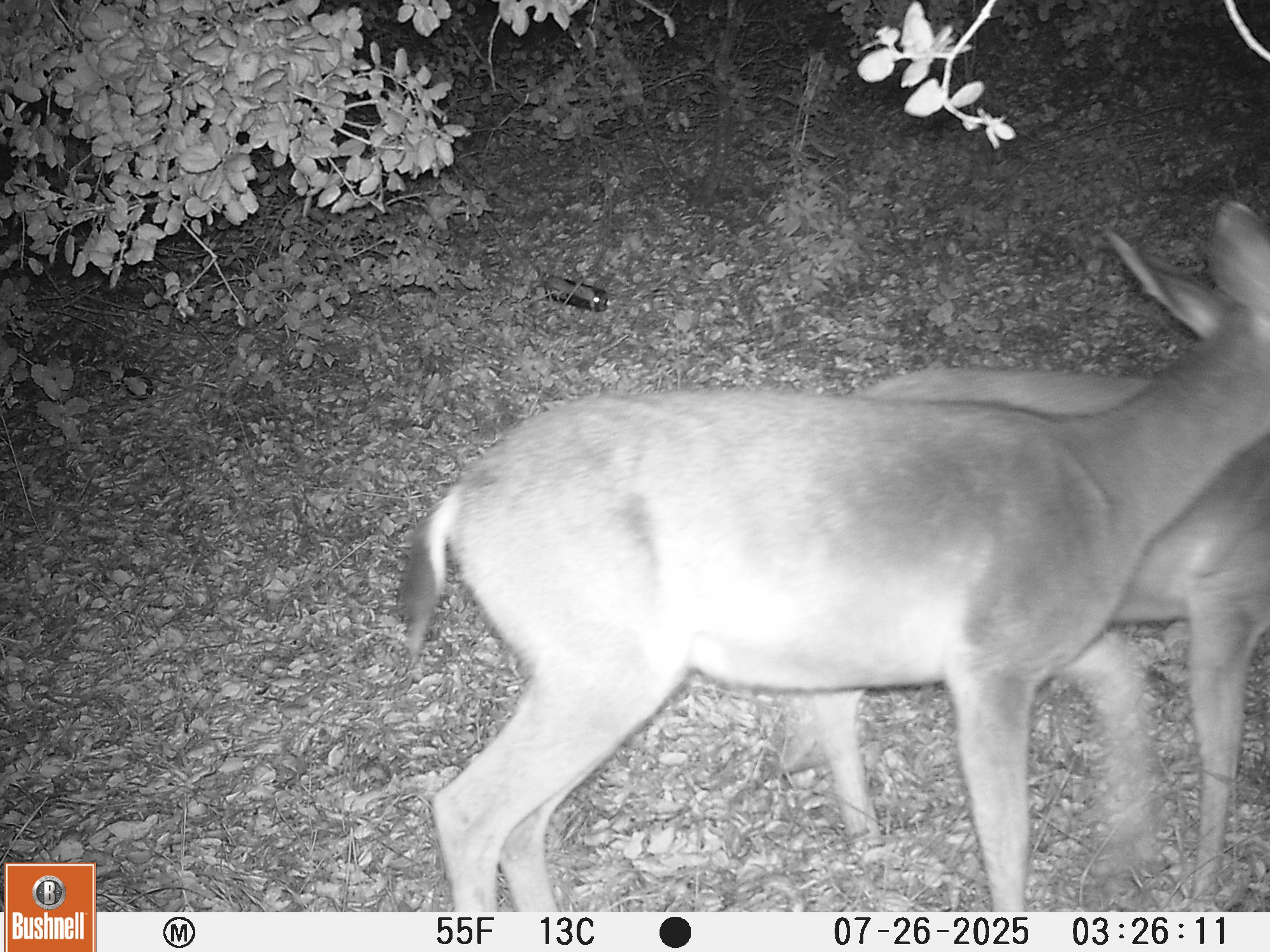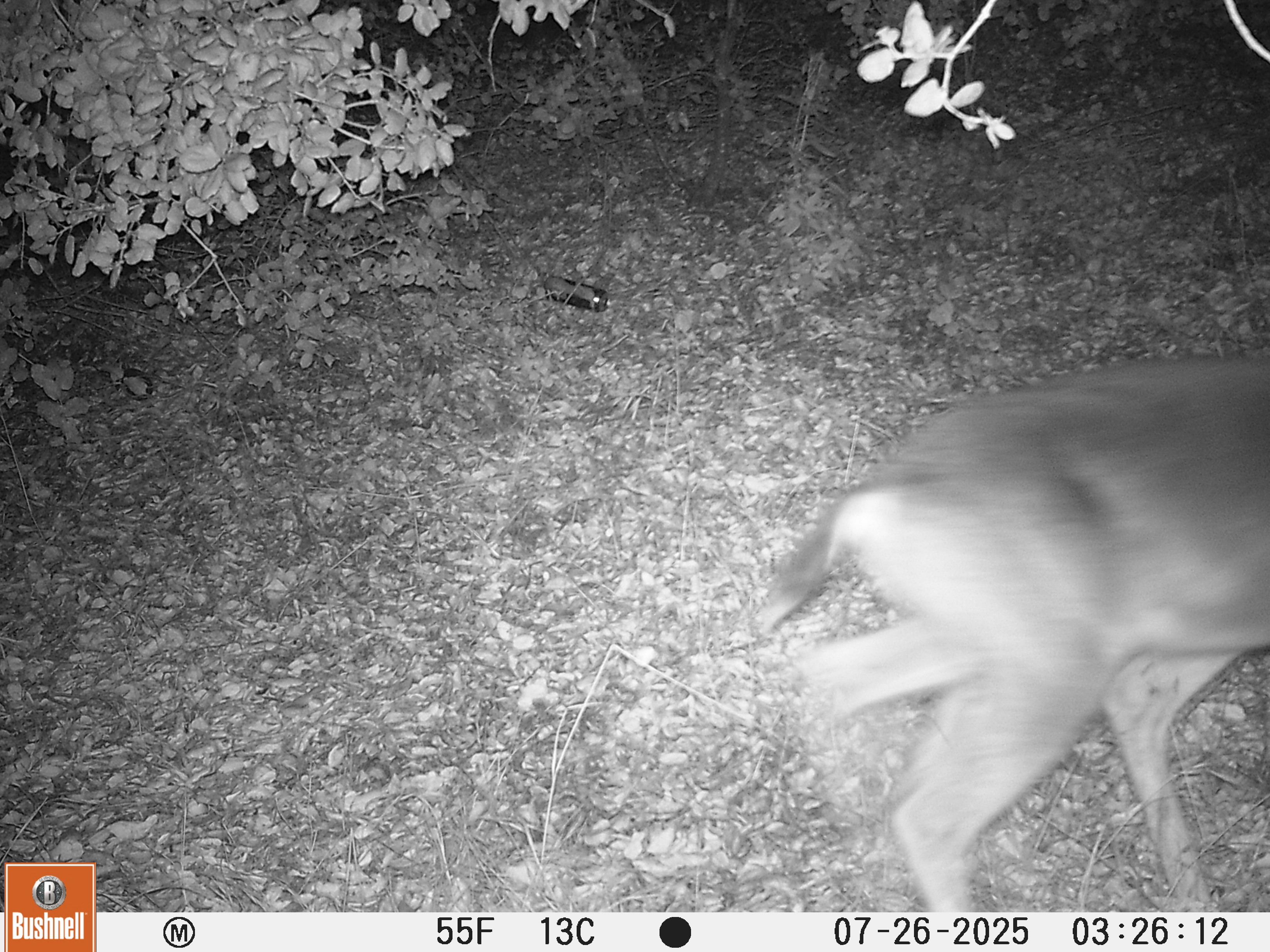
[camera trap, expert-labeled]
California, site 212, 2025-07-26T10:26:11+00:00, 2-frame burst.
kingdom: Animalia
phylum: Chordata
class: Mammalia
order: Artiodactyla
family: Cervidae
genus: Odocoileus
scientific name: Odocoileus hemionus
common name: mule deer